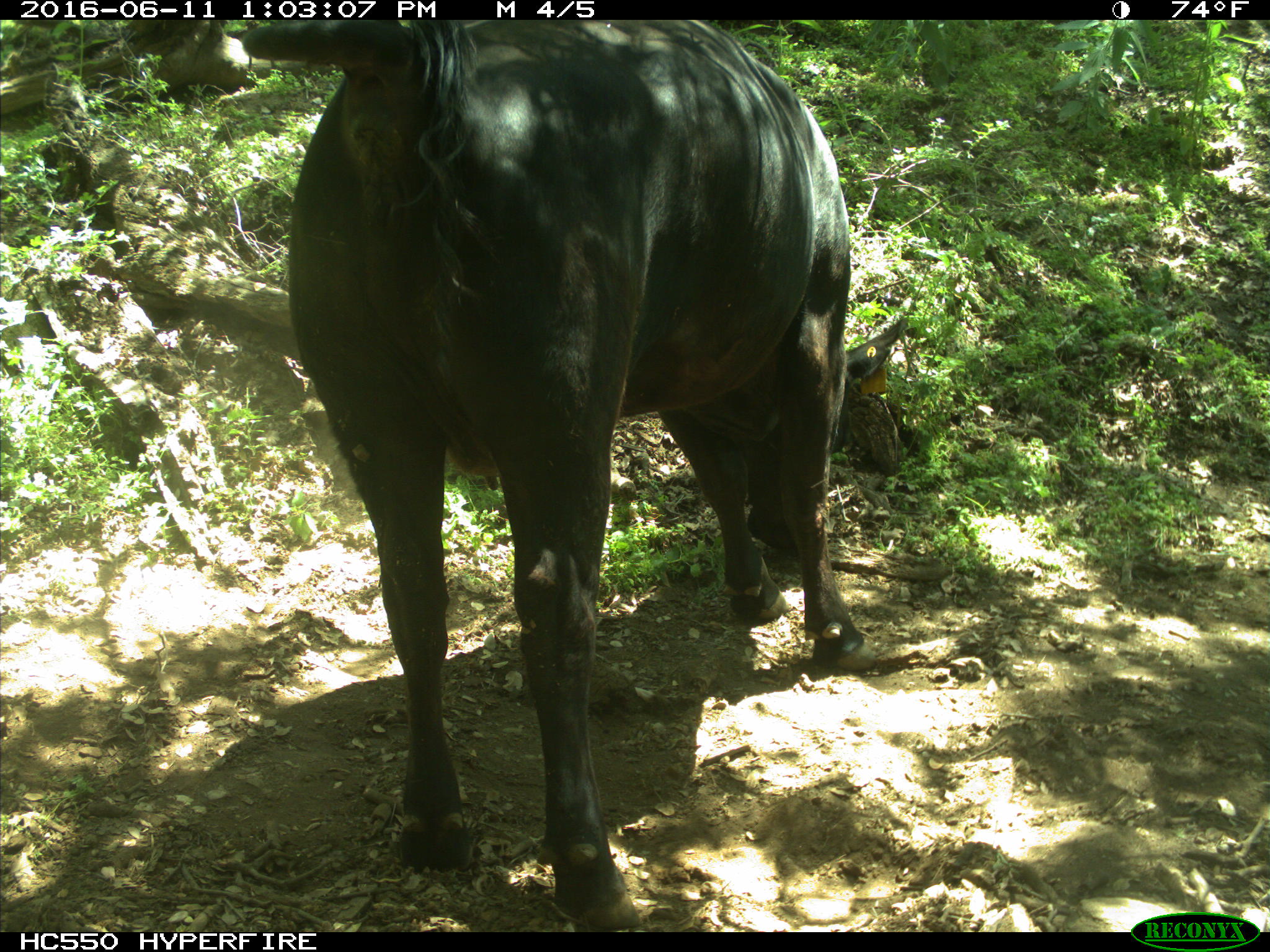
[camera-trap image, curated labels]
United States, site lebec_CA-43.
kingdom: Animalia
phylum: Chordata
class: Mammalia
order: Artiodactyla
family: Bovidae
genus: Bos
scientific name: Bos taurus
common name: domestic cow